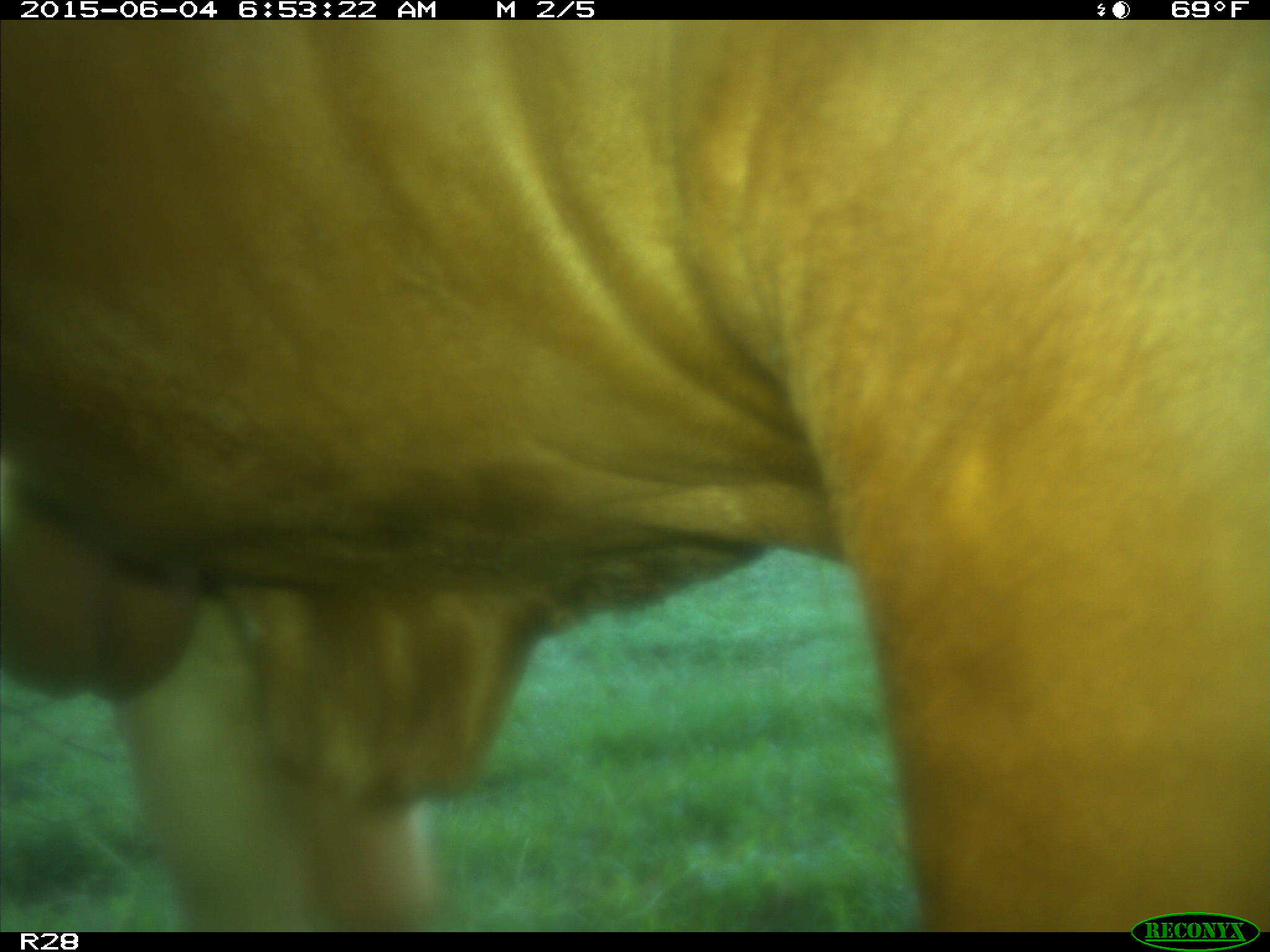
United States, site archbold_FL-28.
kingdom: Animalia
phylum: Chordata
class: Mammalia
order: Artiodactyla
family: Bovidae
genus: Bos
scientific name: Bos taurus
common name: domestic cow